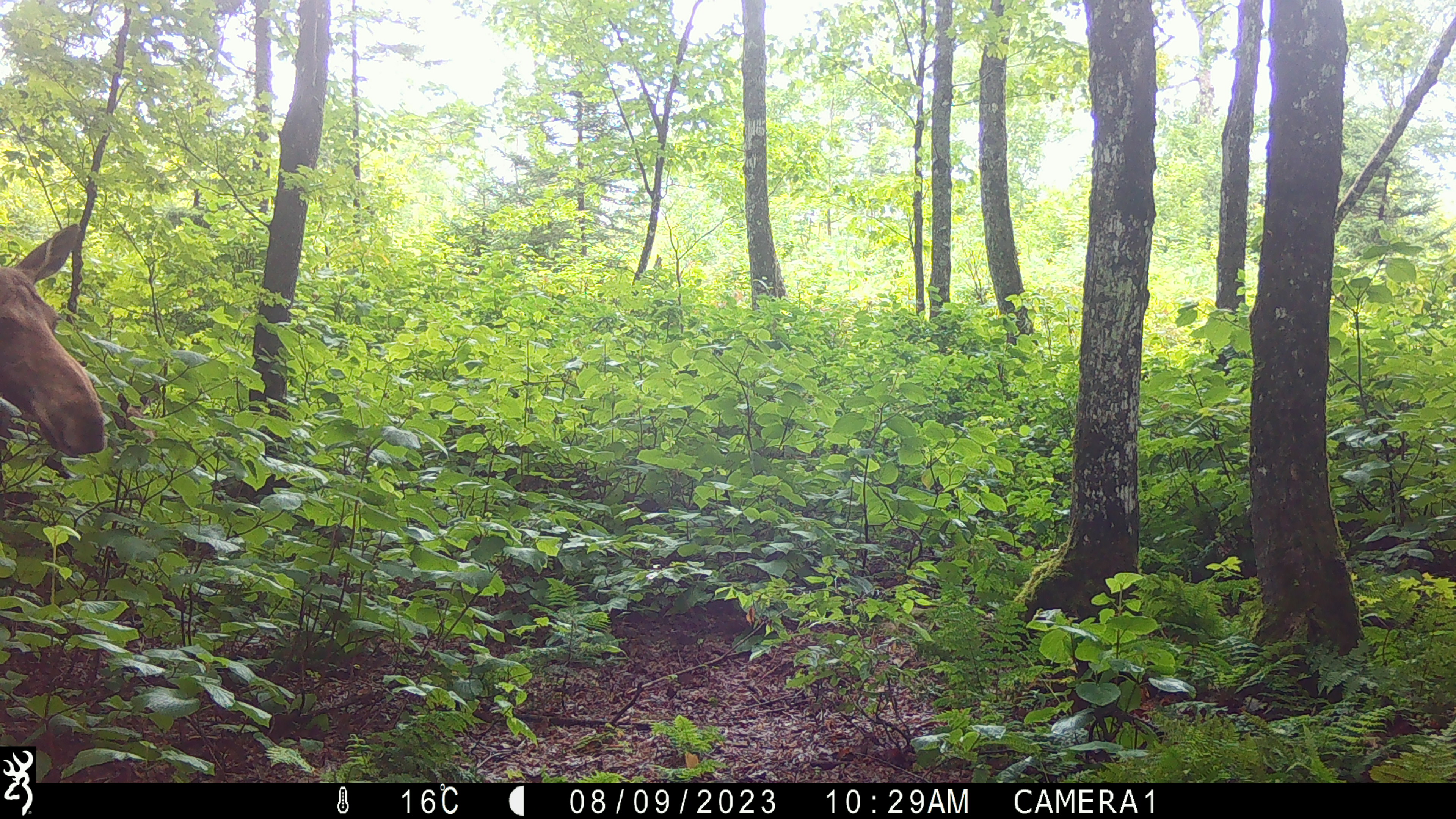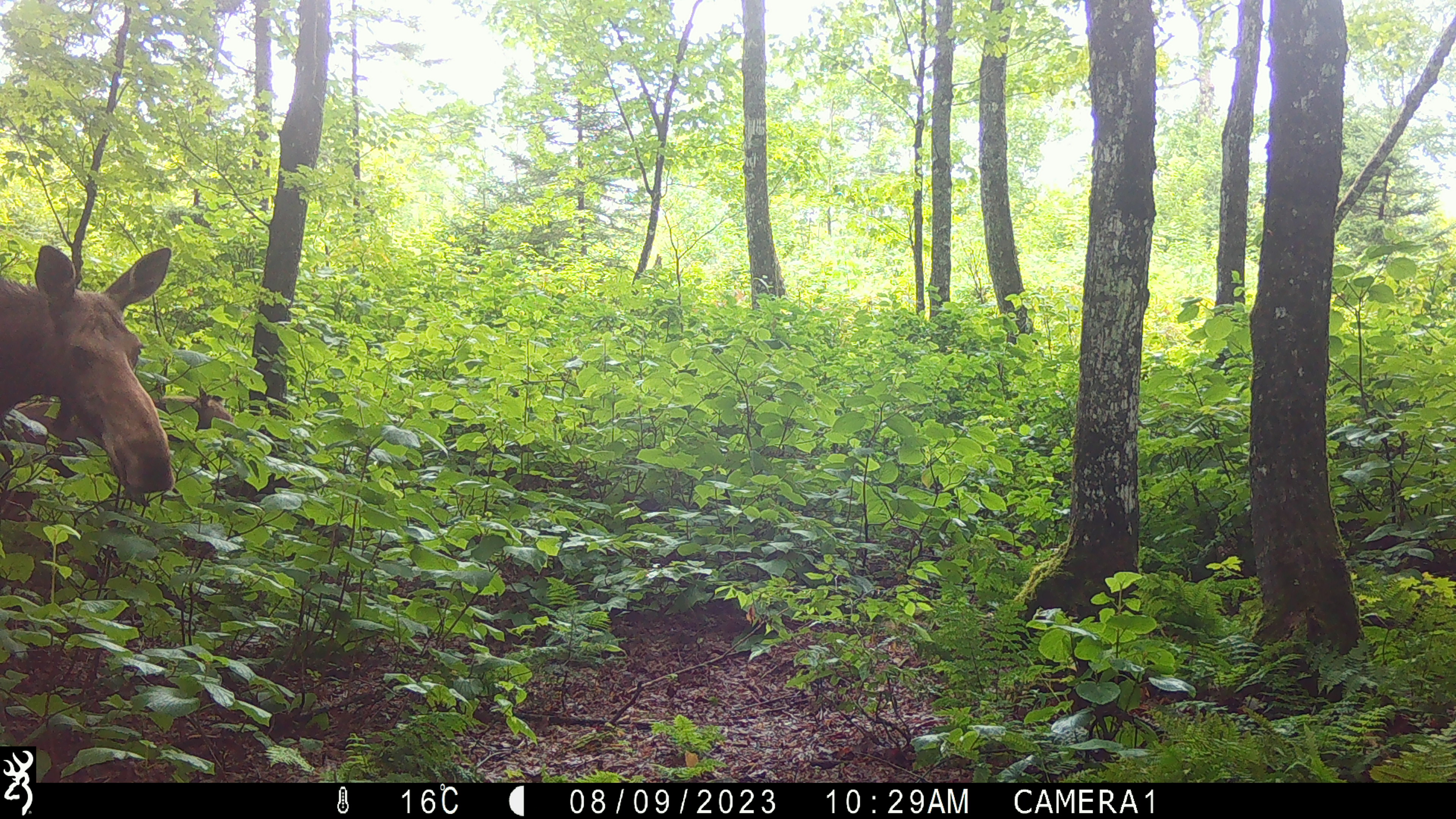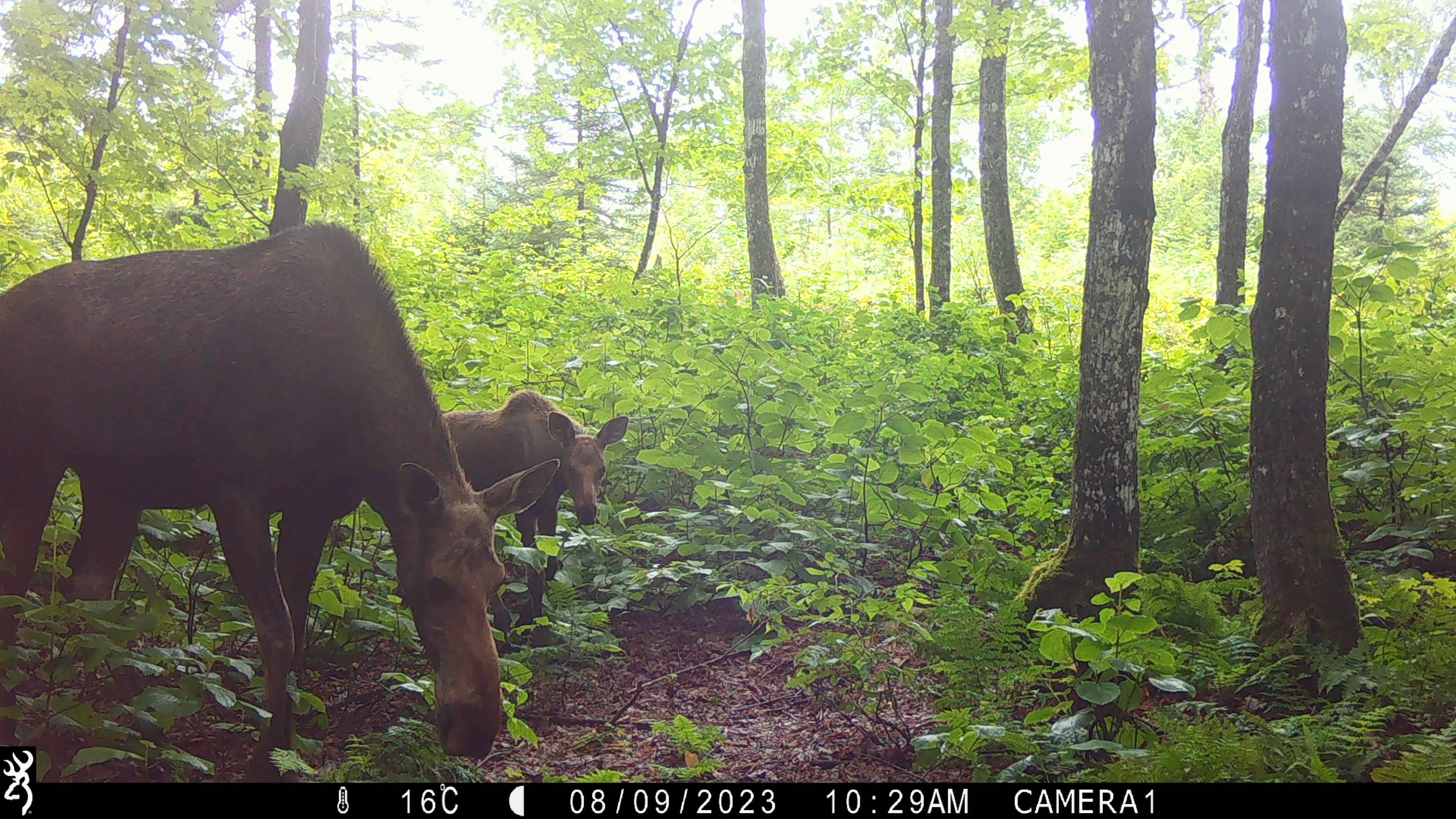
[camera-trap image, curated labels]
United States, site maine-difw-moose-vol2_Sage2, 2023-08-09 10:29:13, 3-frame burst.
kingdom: Animalia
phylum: Chordata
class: Mammalia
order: Artiodactyla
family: Cervidae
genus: Alces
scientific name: Alces alces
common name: moose